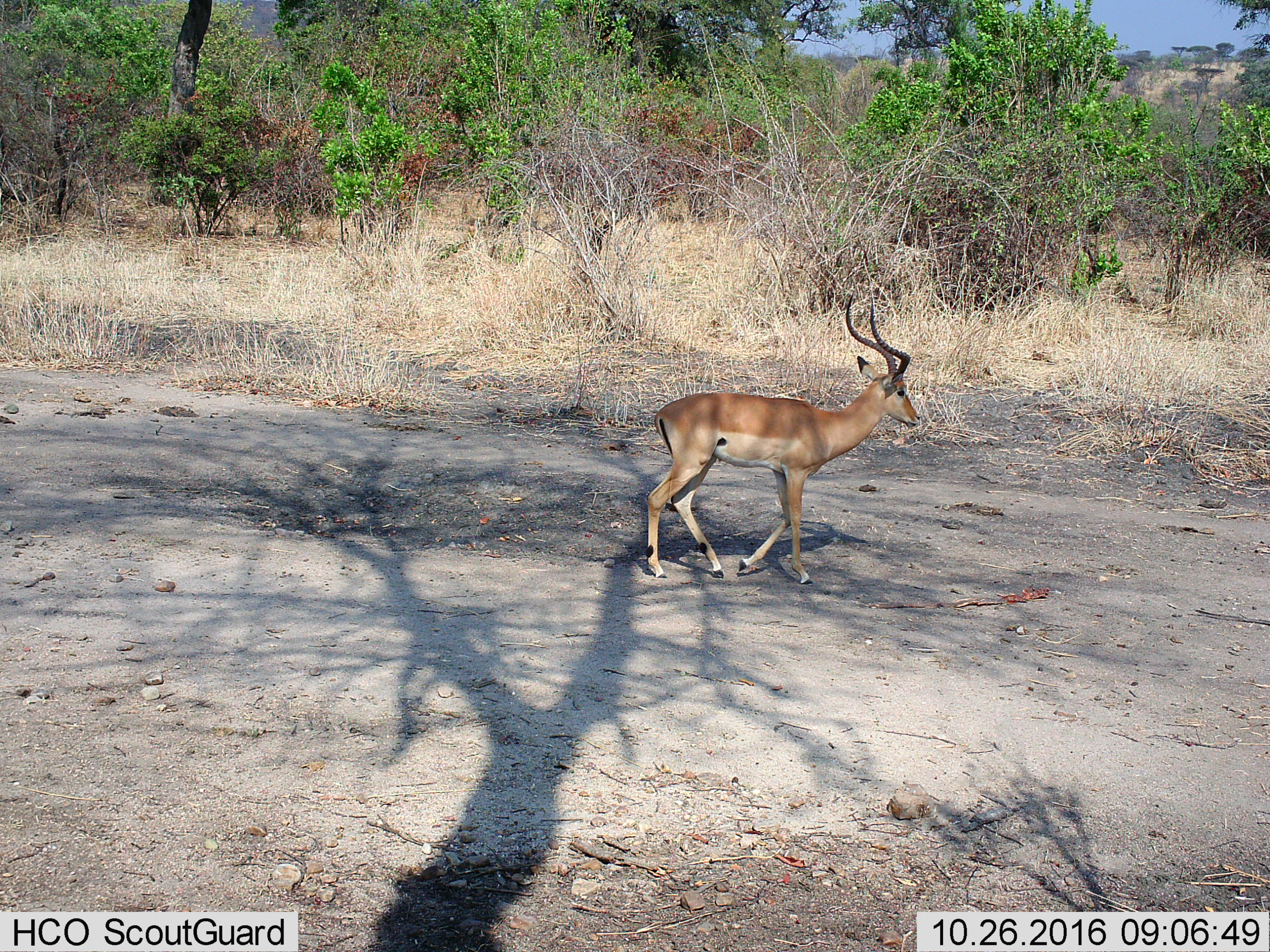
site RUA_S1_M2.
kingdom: Animalia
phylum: Chordata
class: Mammalia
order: Artiodactyla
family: Bovidae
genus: Aepyceros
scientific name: Aepyceros melampus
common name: impala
Impala (Aepyceros melampus), count 1. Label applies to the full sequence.